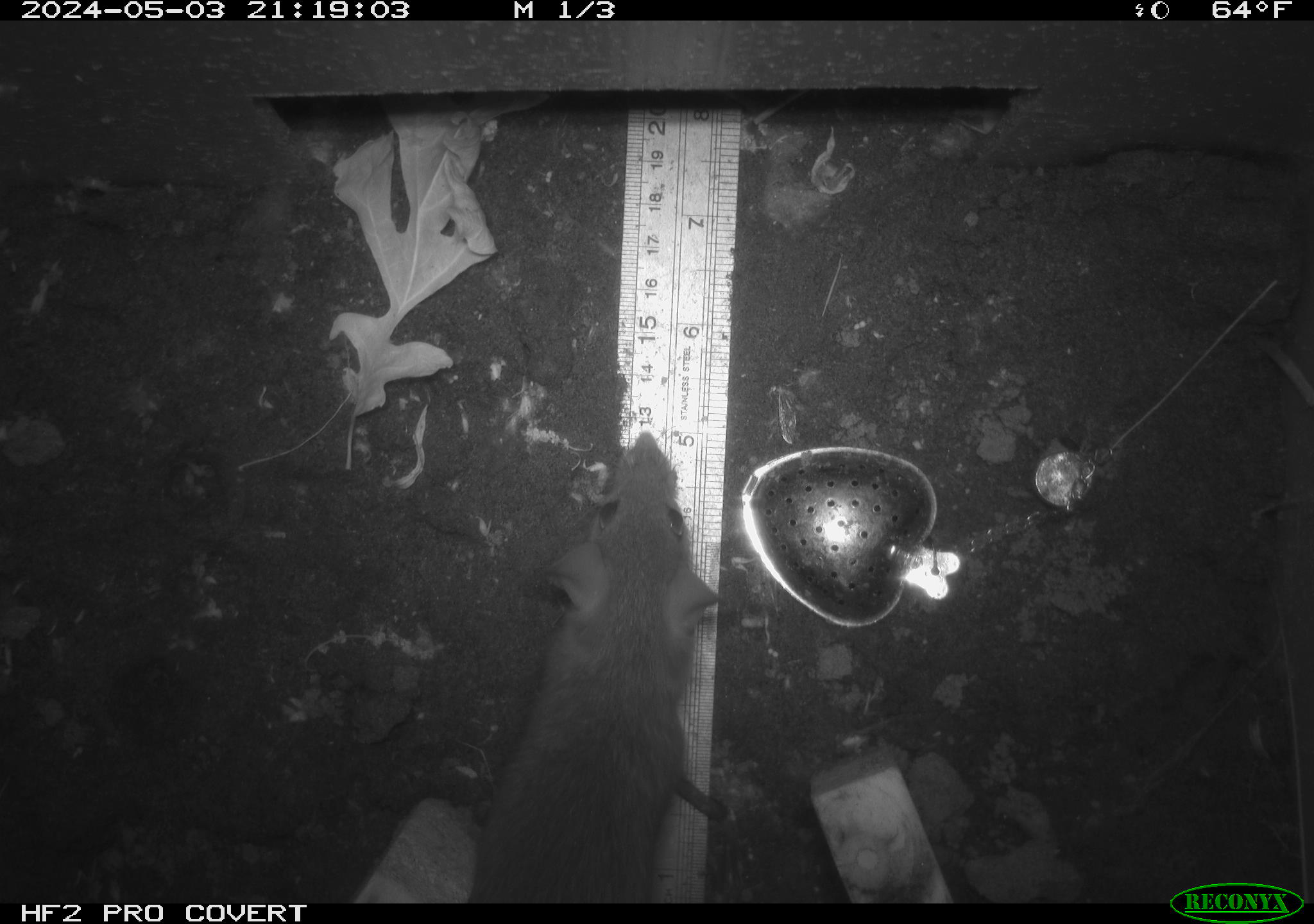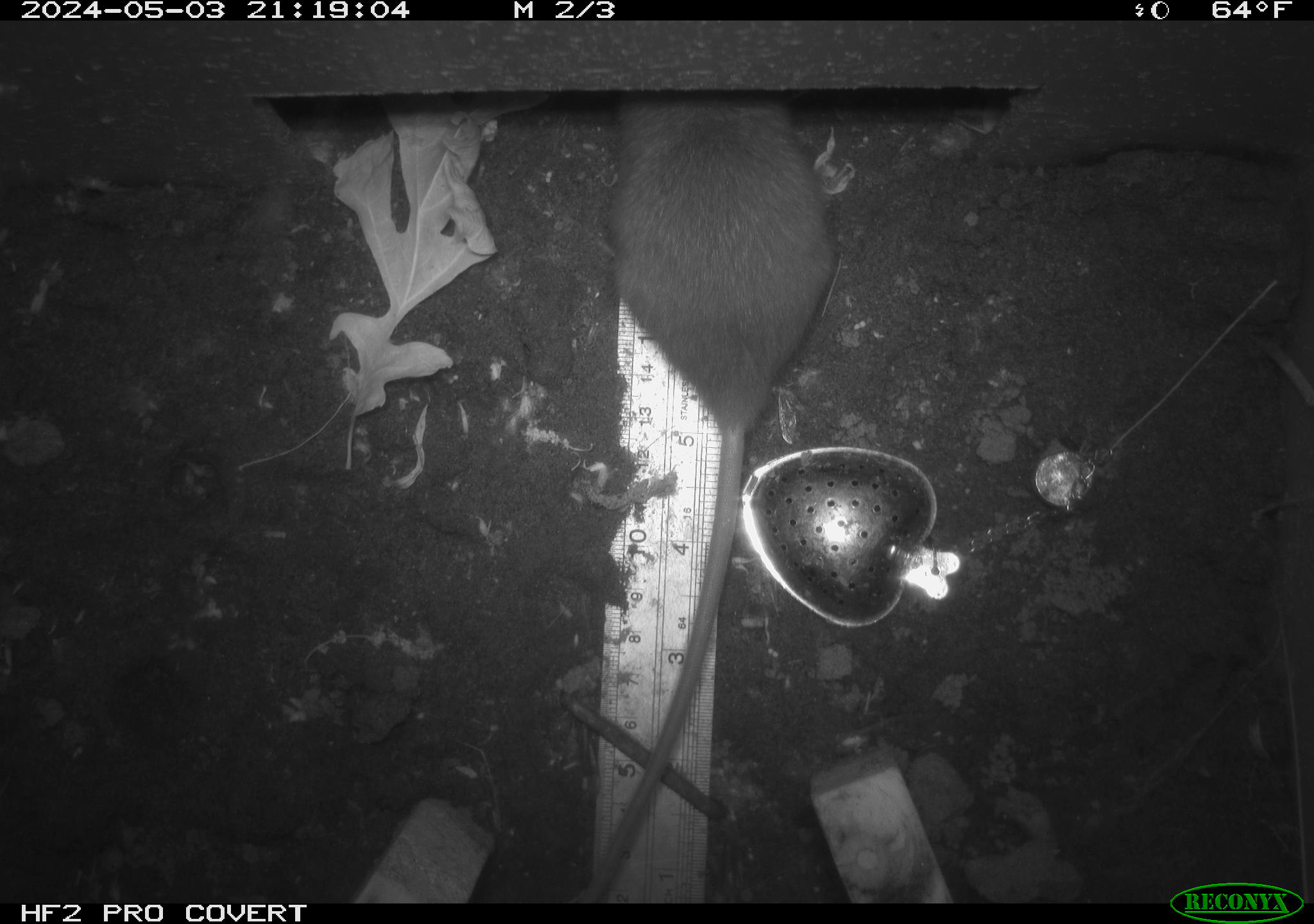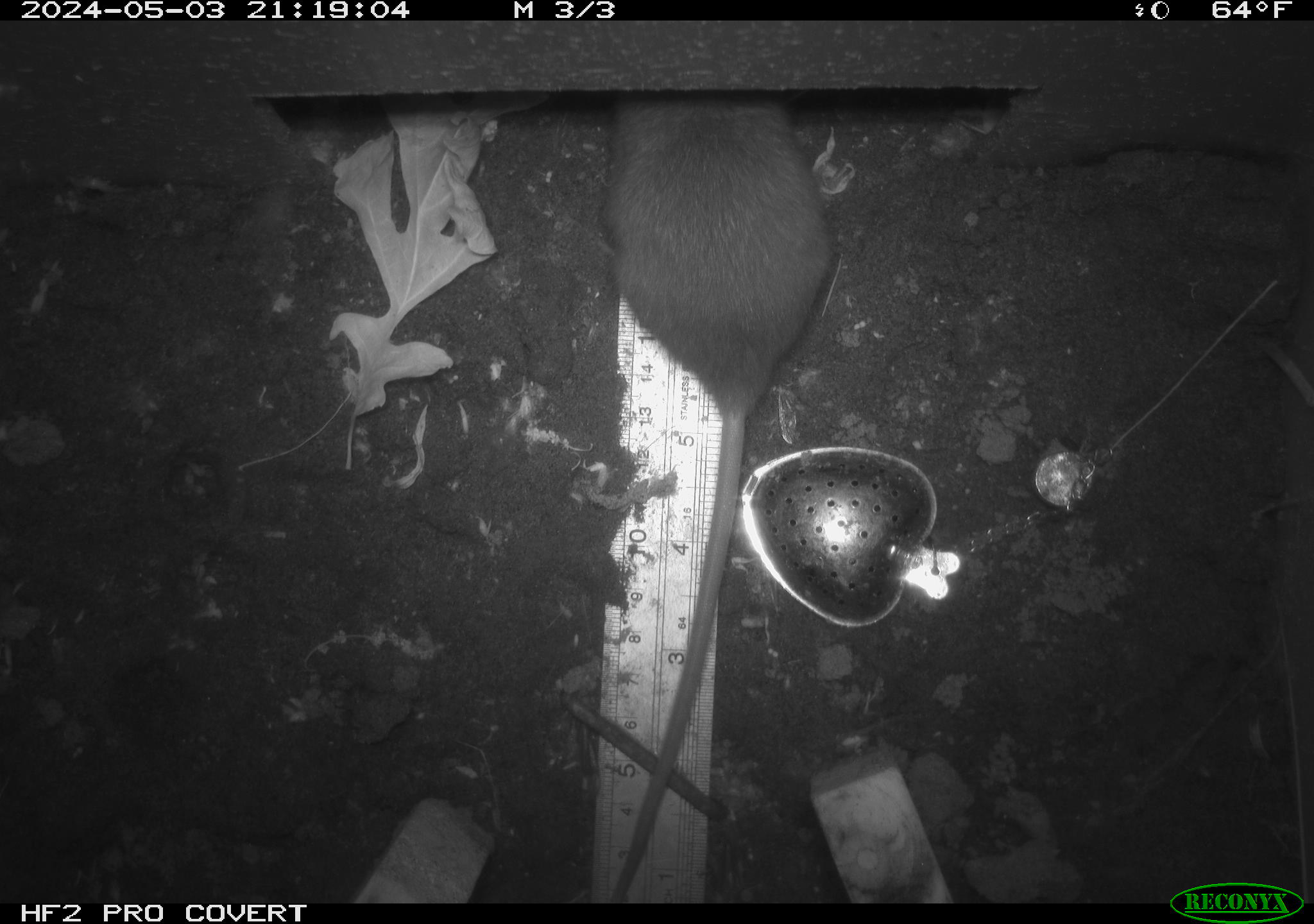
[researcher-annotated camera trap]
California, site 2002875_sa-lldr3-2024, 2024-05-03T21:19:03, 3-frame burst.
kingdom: Animalia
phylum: Chordata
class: Mammalia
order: Rodentia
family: Muridae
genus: Rattus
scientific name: Rattus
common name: rat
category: rattus species